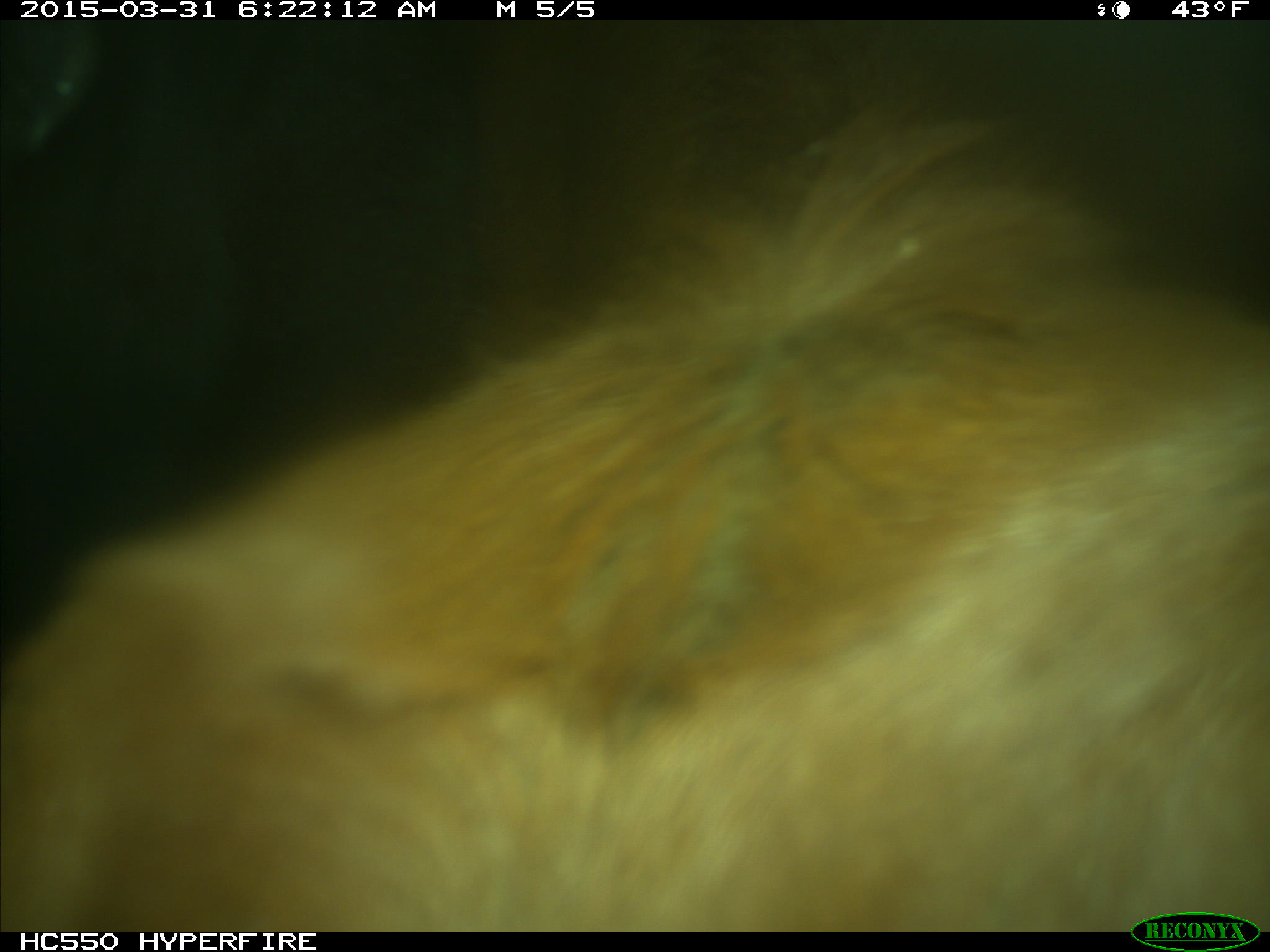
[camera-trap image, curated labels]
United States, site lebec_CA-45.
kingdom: Animalia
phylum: Chordata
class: Mammalia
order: Artiodactyla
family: Bovidae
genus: Bos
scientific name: Bos taurus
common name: domestic cow